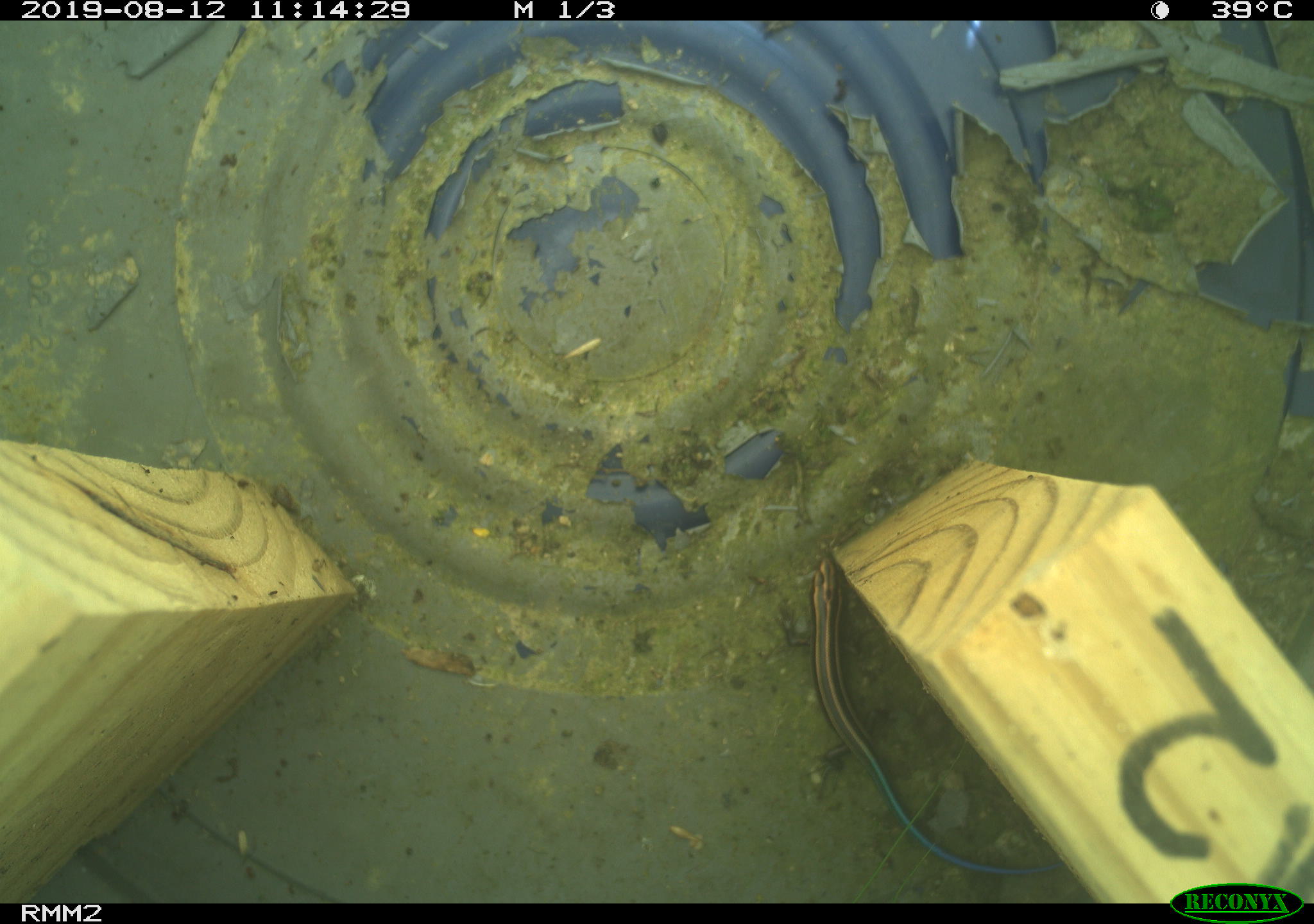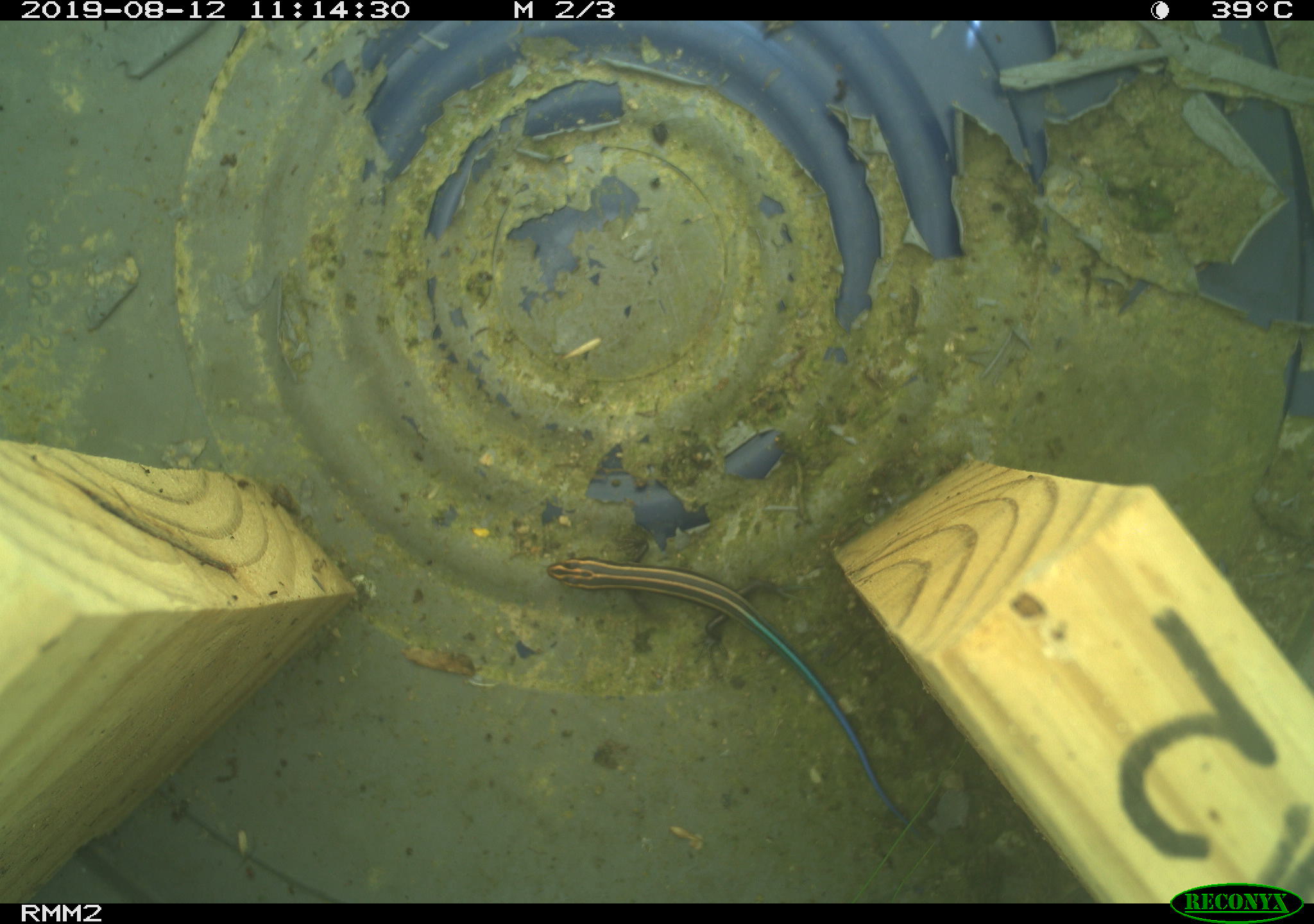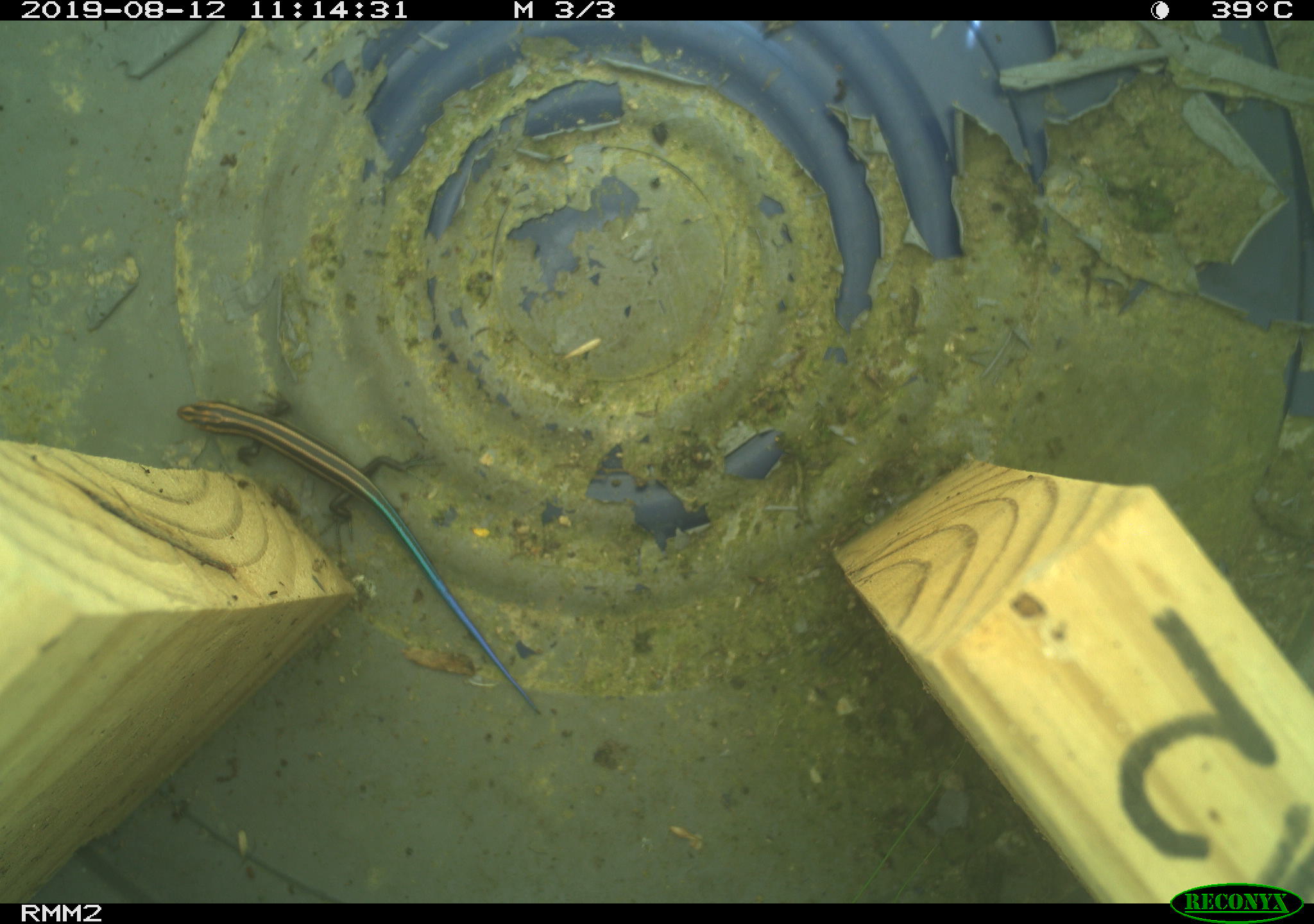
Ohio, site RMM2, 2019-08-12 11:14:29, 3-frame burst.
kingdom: Animalia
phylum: Chordata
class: Reptilia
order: Squamata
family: Scincidae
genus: Plestiodon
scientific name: Plestiodon fasciatus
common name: common five-lined skink